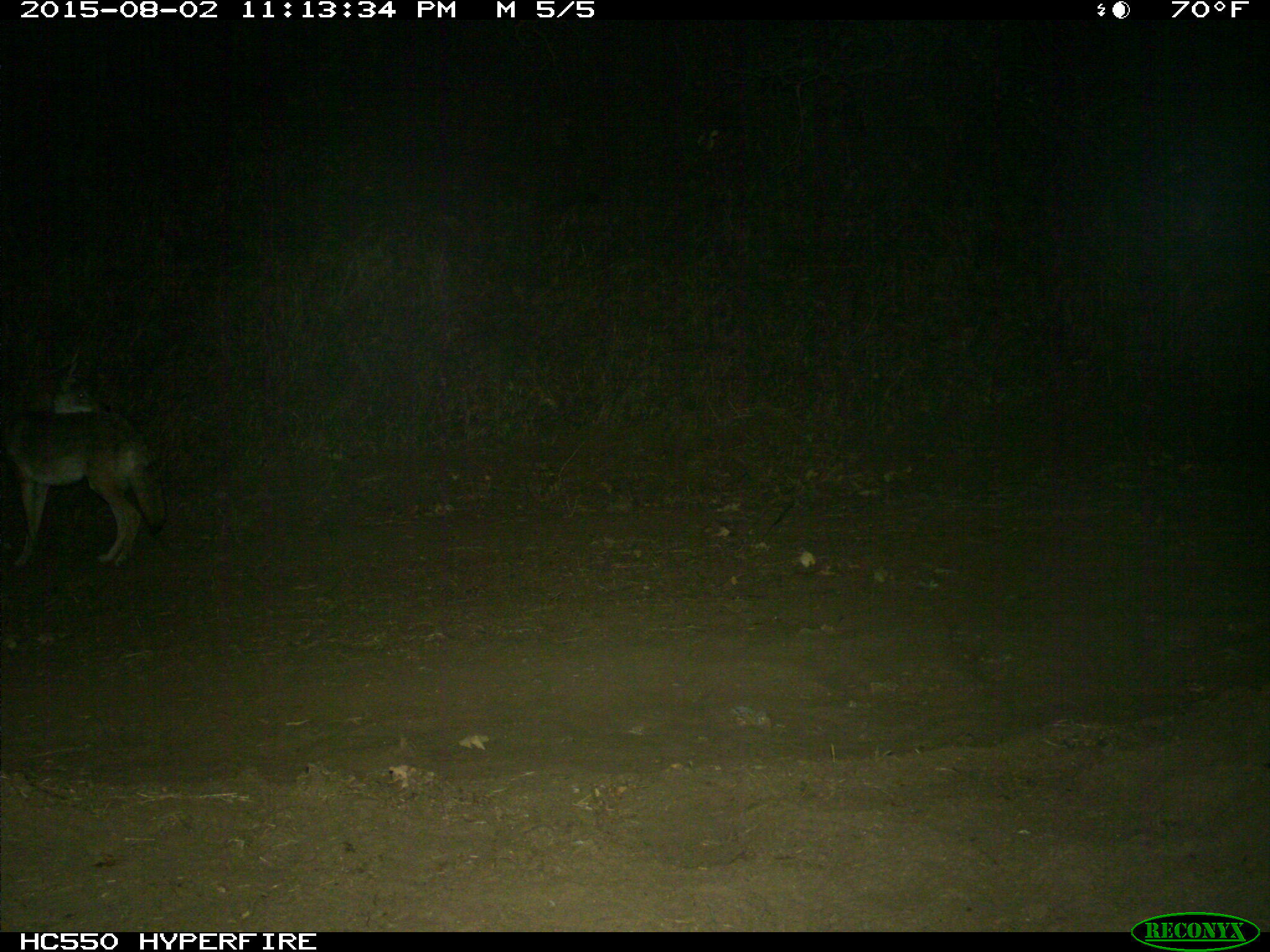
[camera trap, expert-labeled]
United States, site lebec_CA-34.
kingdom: Animalia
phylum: Chordata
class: Mammalia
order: Carnivora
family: Canidae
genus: Canis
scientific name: Canis latrans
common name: coyote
Canis latrans (coyote).